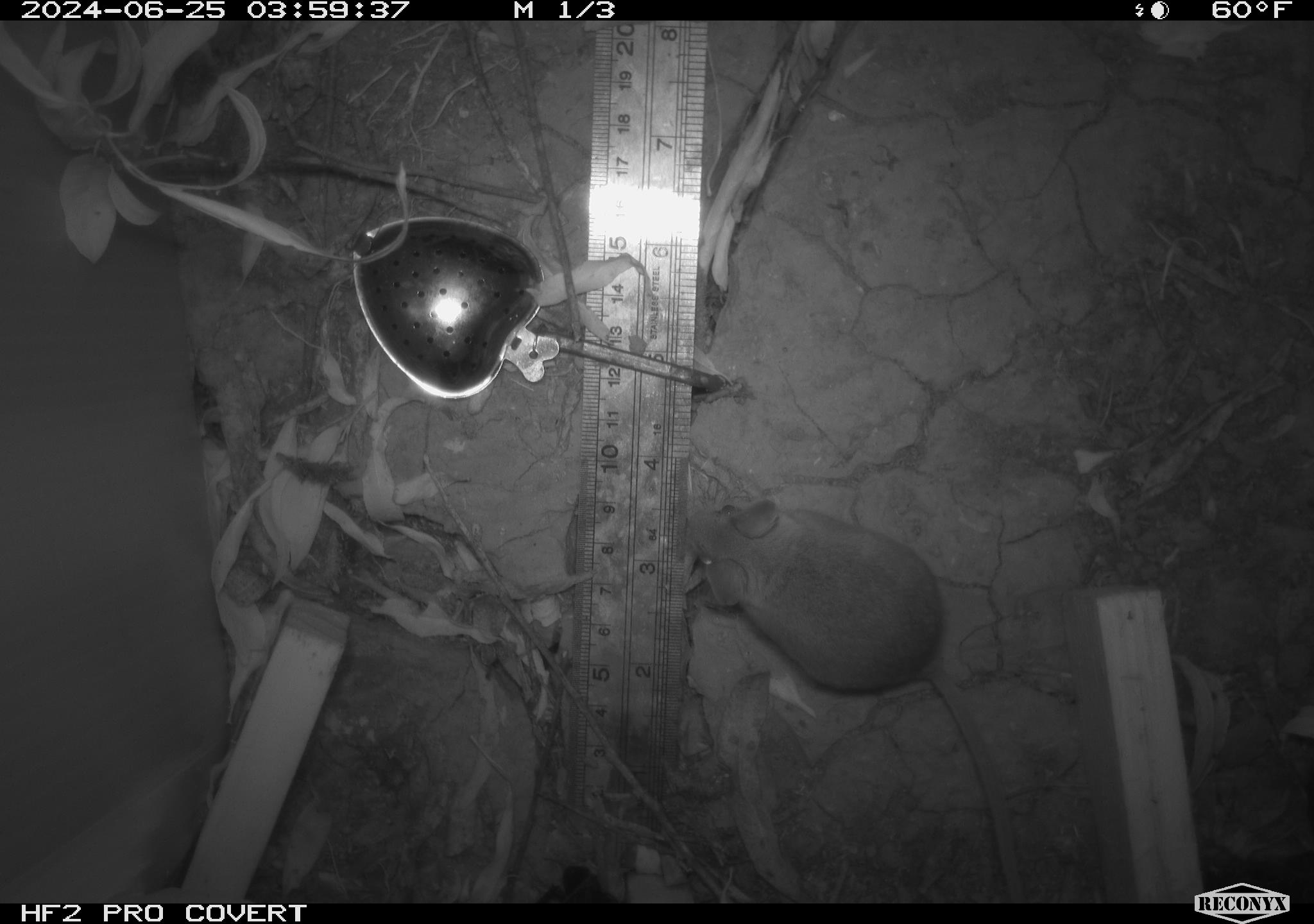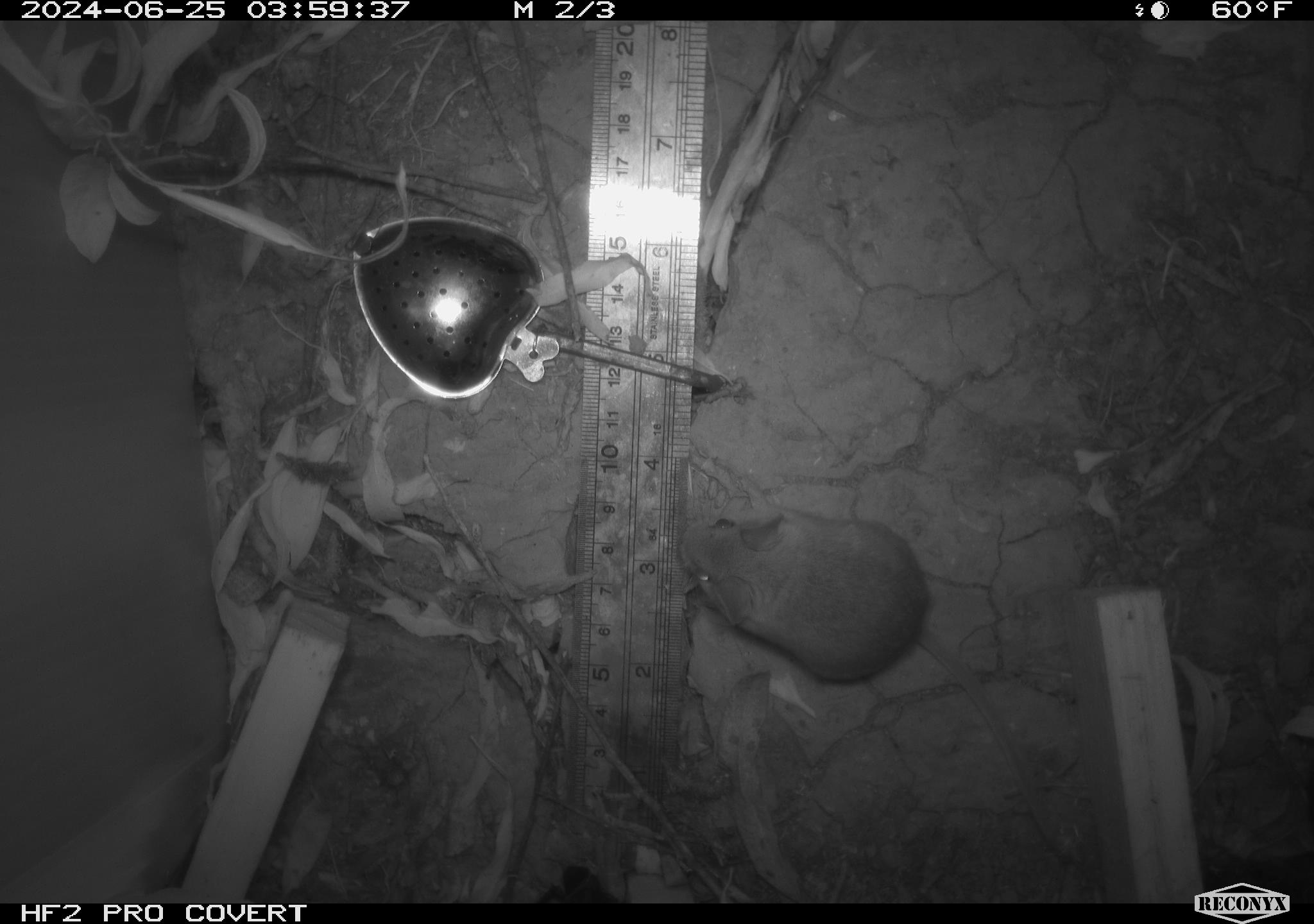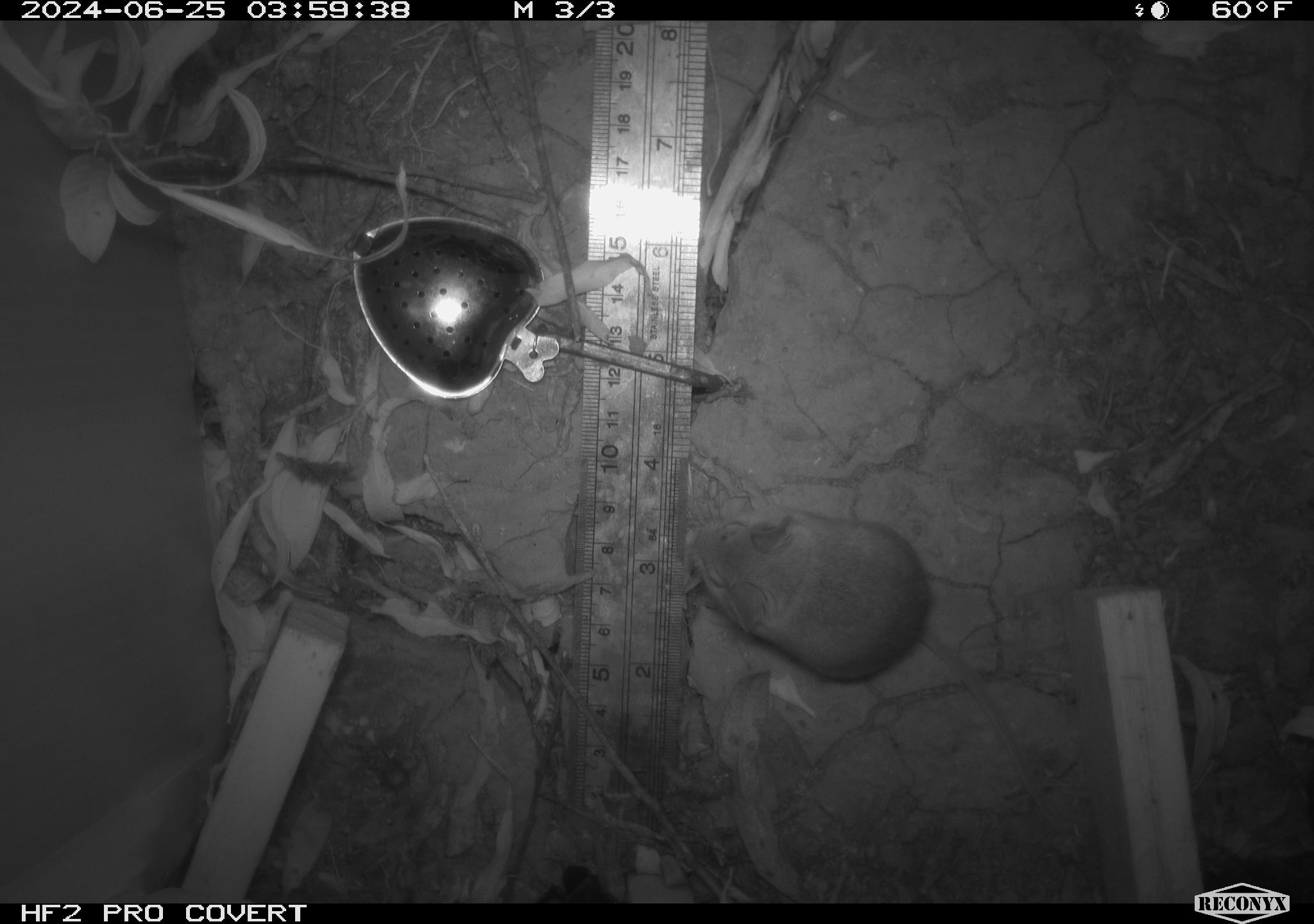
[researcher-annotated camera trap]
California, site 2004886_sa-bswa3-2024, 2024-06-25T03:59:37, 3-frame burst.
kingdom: Animalia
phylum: Chordata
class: Mammalia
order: Rodentia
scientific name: Rodentia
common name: mouse species